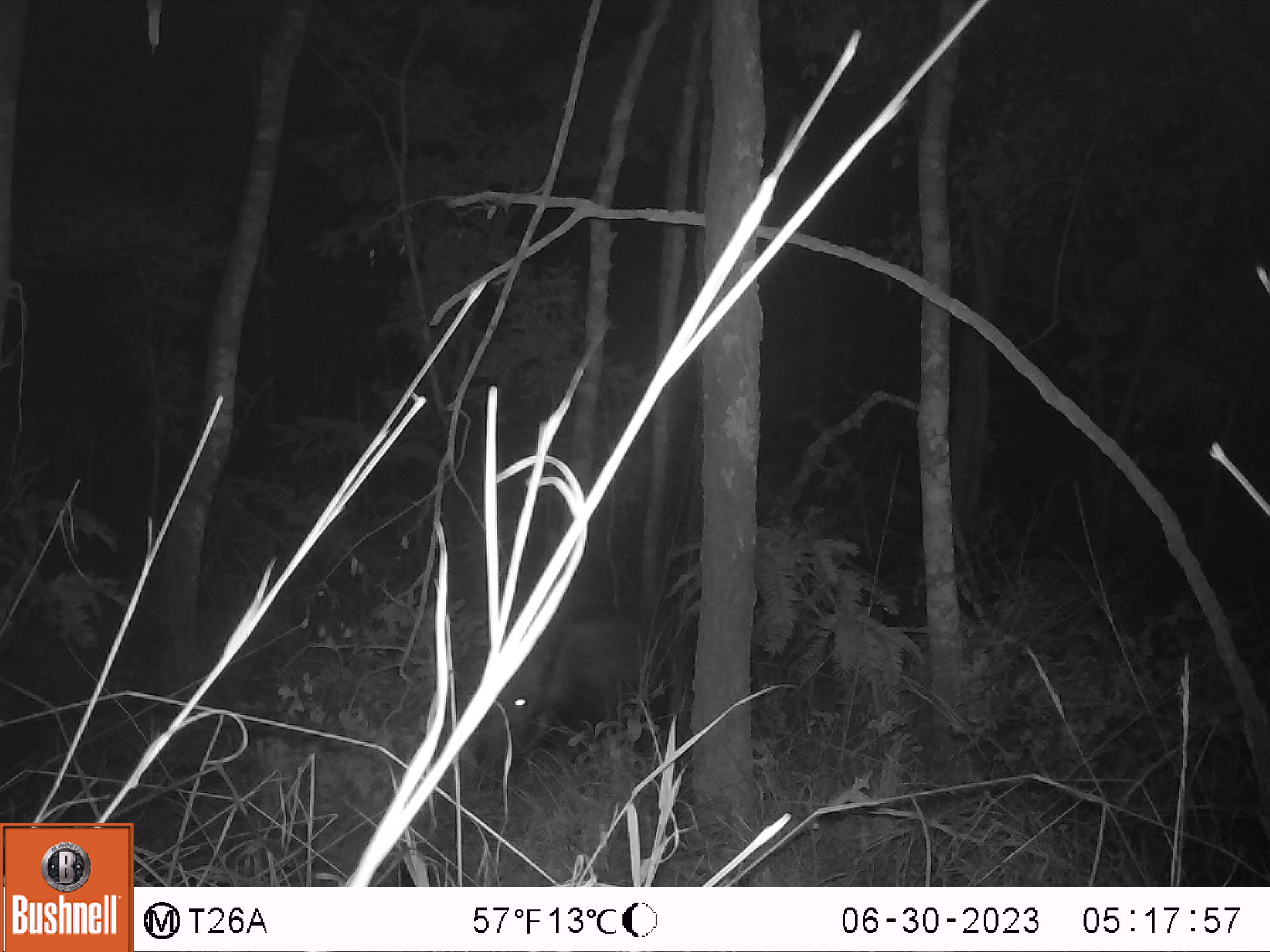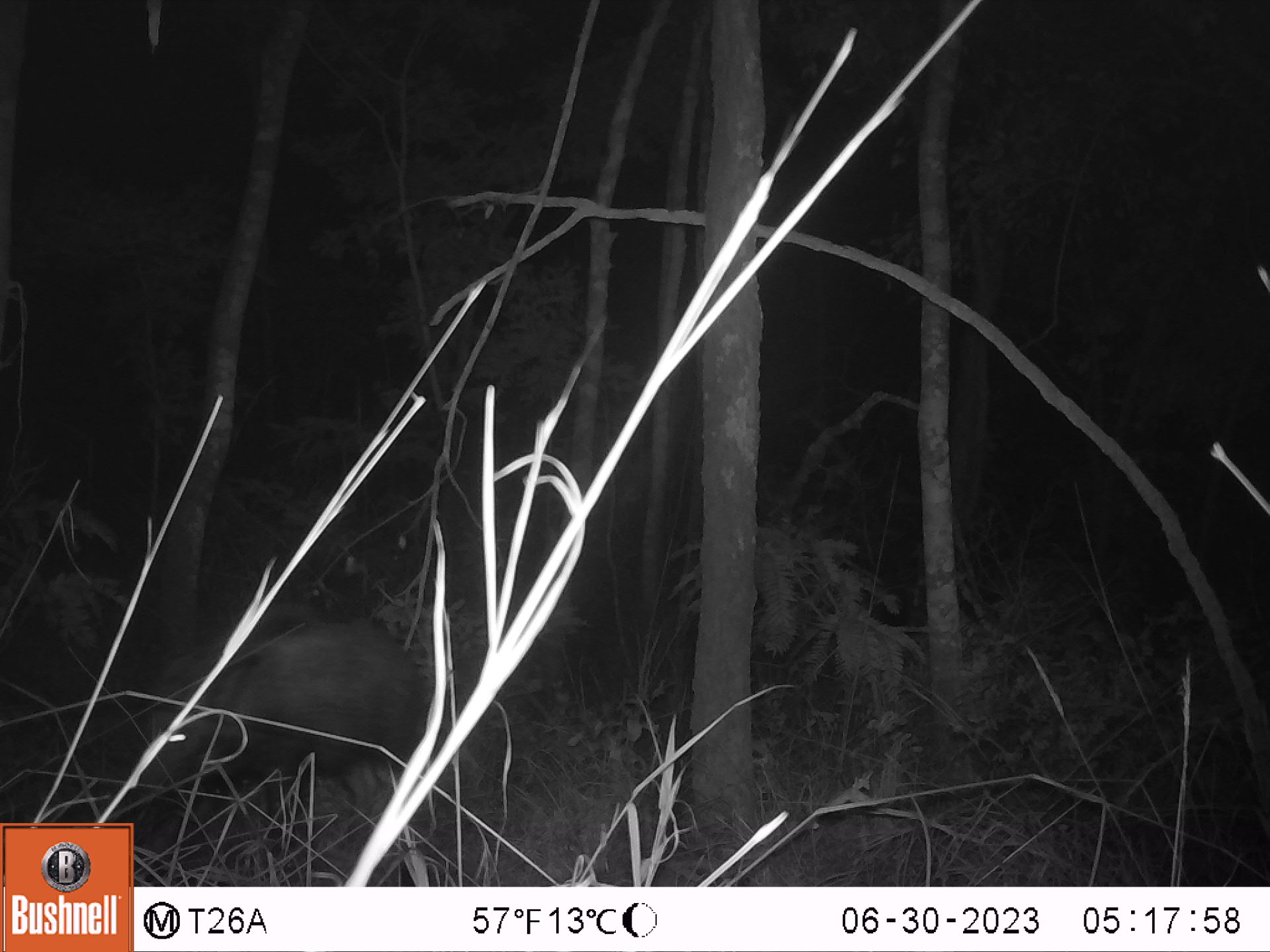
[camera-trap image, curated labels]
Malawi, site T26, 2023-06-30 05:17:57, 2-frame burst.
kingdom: Animalia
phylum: Chordata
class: Mammalia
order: Artiodactyla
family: Suidae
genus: Potamochoerus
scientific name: Potamochoerus larvatus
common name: bushpig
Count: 1.